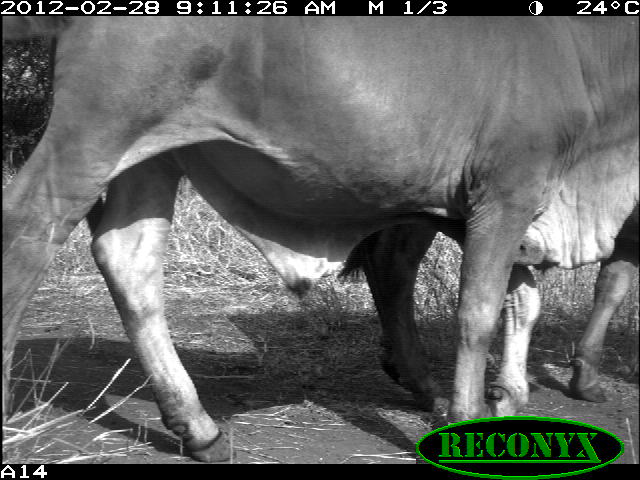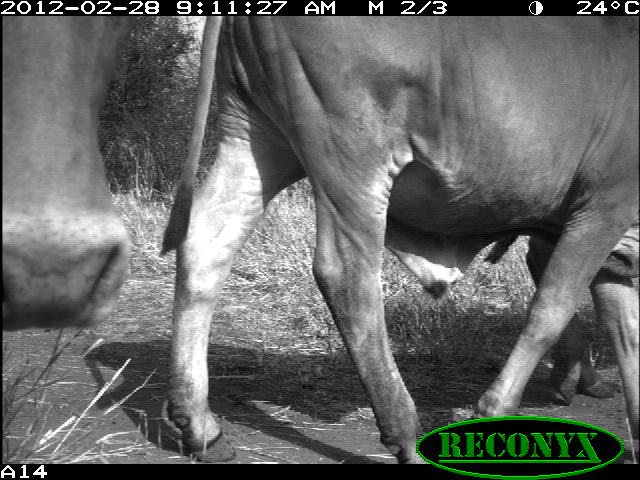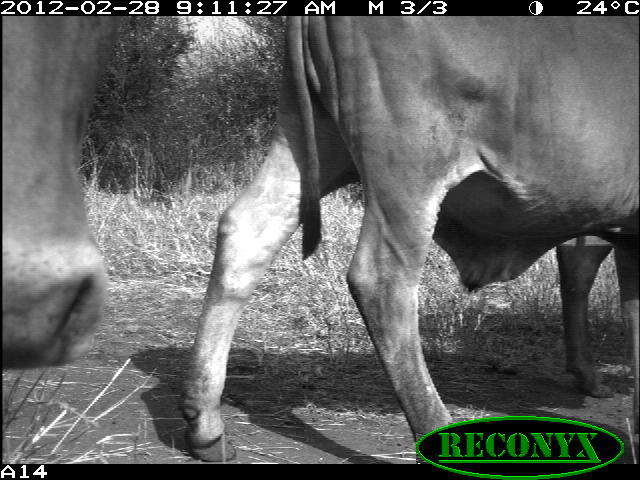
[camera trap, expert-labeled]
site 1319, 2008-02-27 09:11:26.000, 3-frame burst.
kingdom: Animalia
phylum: Chordata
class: Mammalia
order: Artiodactyla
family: Bovidae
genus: Bos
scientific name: Bos taurus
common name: domestic cattle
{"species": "Bos taurus (domestic cattle)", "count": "2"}